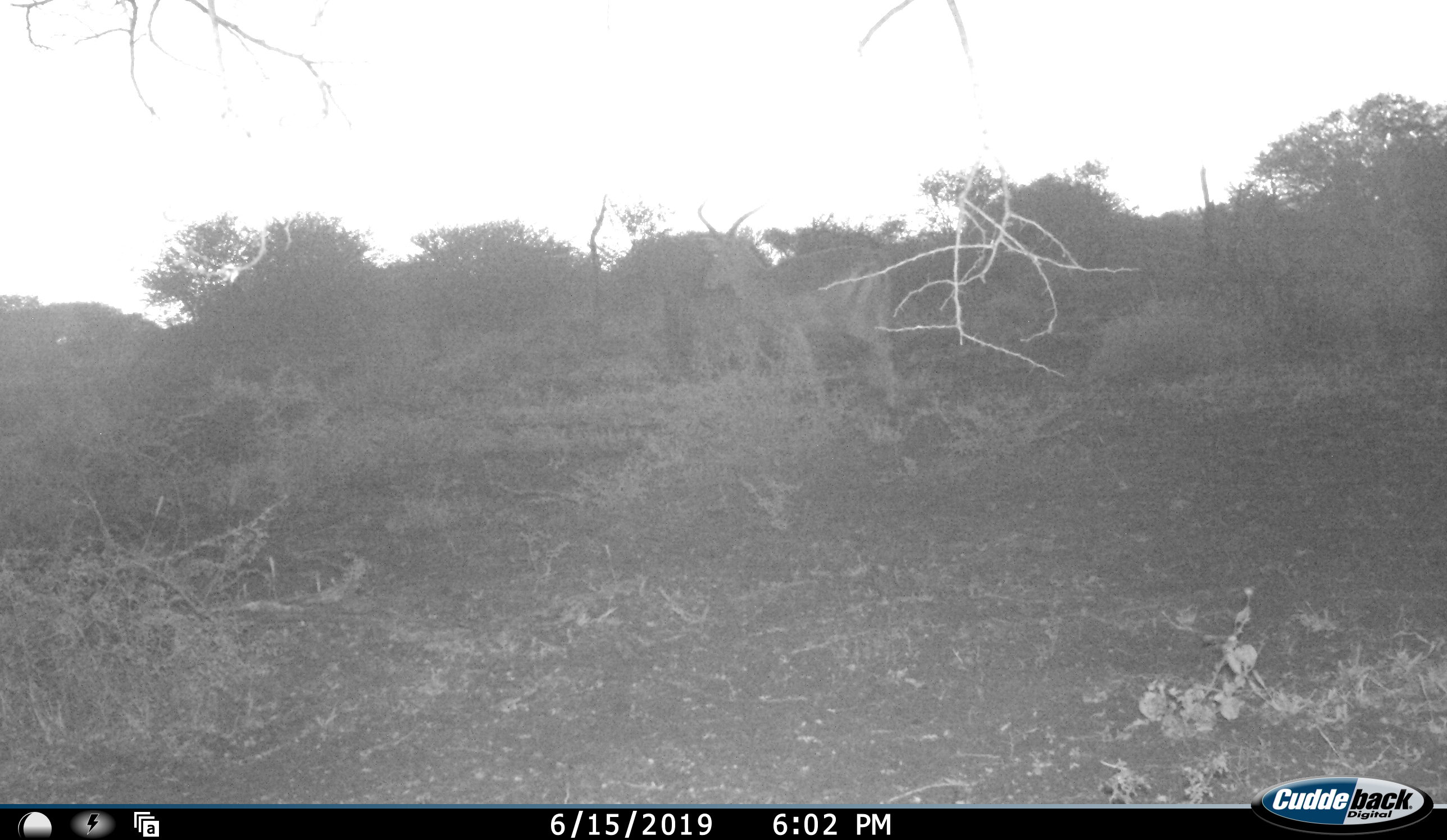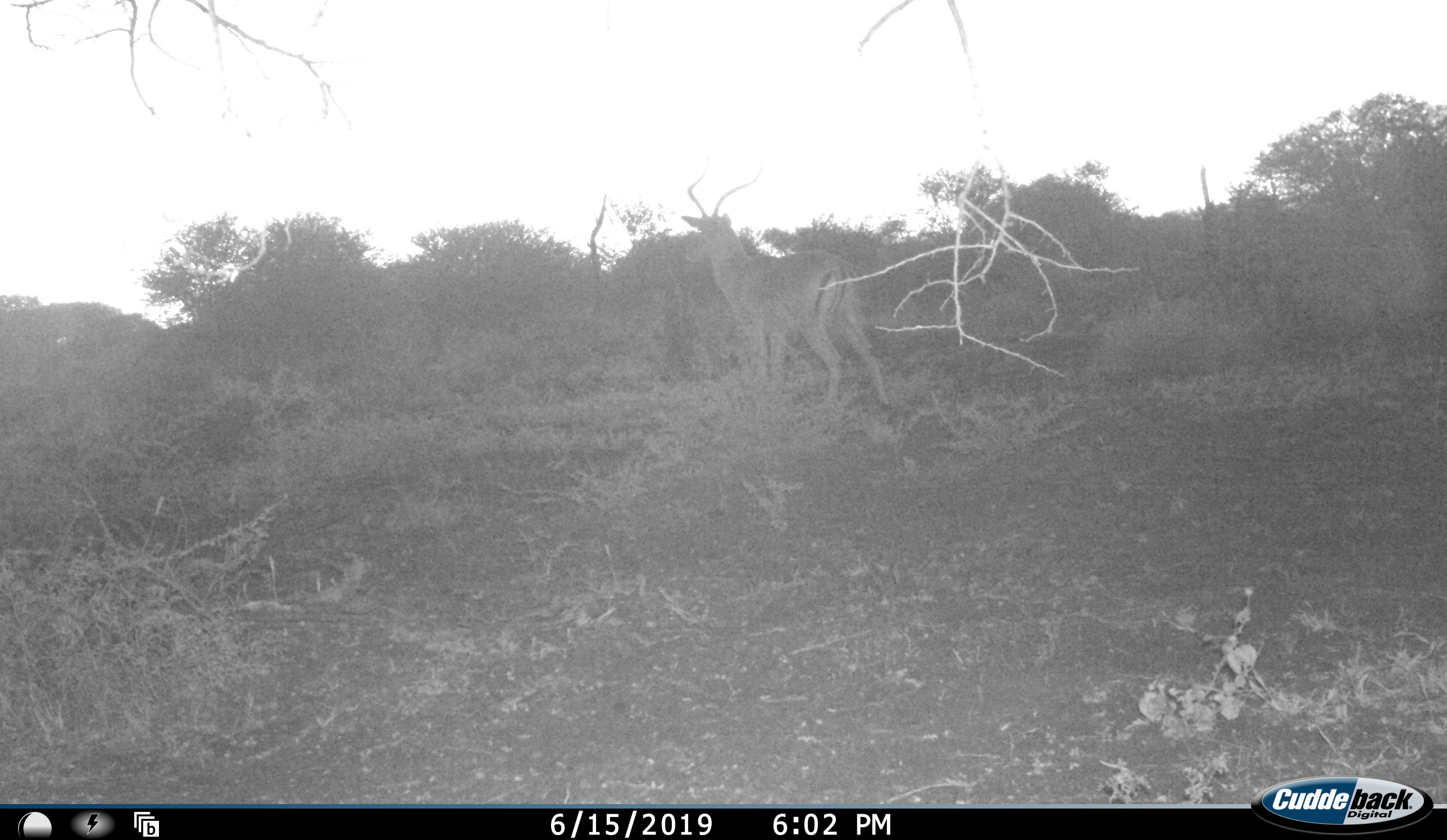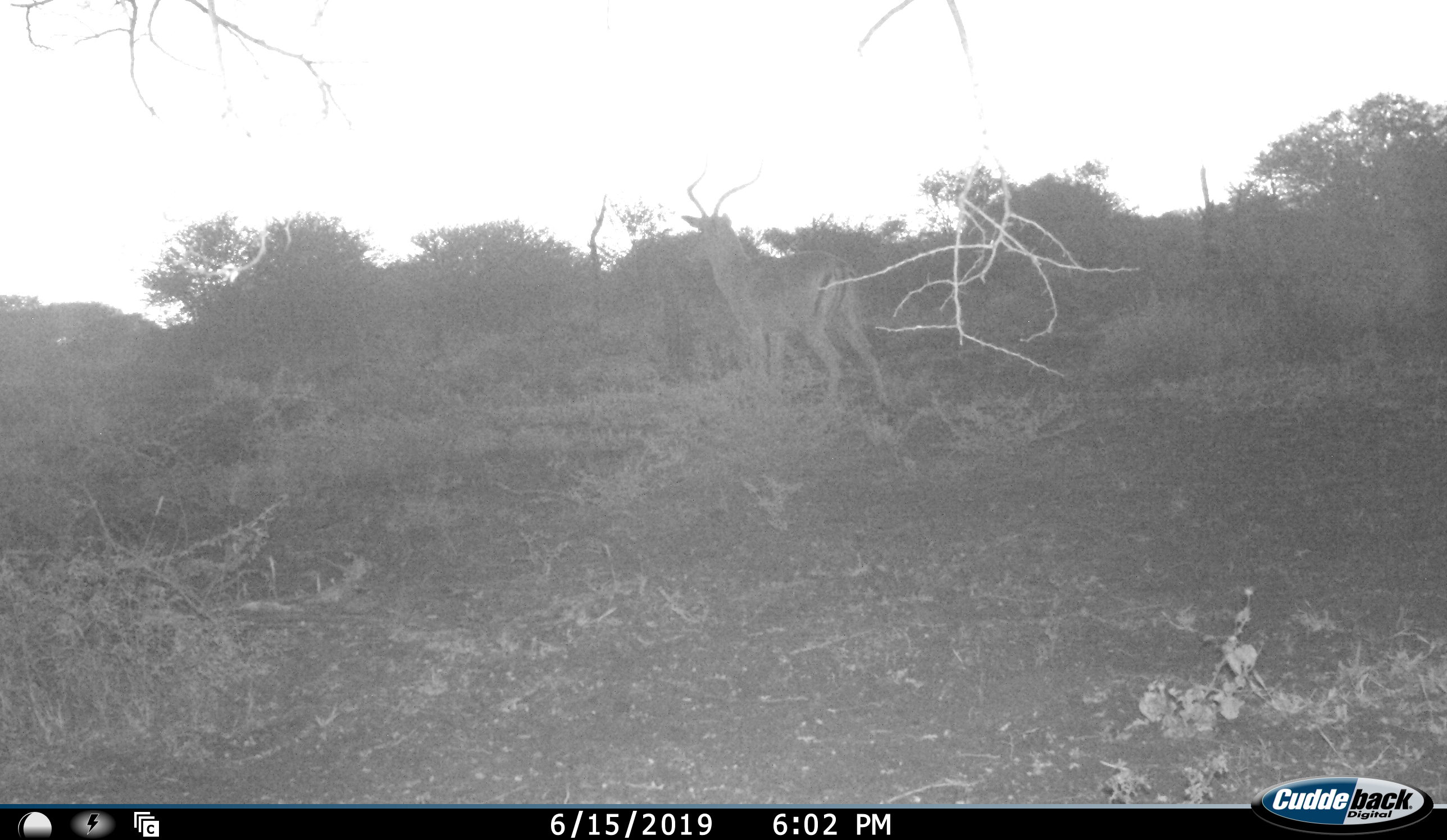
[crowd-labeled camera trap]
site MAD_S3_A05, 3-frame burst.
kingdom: Animalia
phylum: Chordata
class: Mammalia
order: Artiodactyla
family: Bovidae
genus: Aepyceros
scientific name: Aepyceros melampus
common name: impala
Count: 1.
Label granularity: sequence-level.